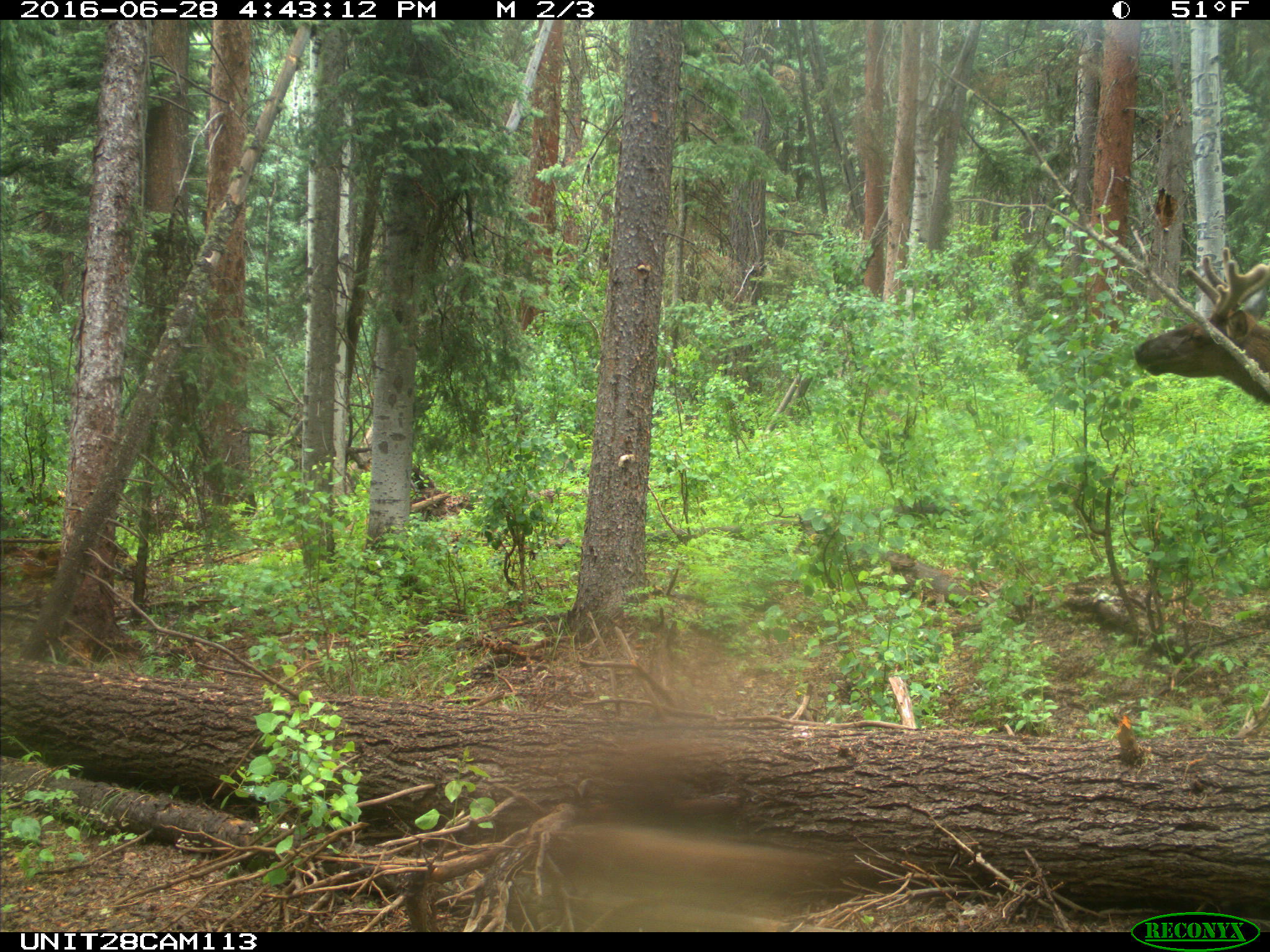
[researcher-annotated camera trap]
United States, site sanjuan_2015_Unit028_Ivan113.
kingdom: Animalia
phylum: Chordata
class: Mammalia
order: Artiodactyla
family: Cervidae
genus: Cervus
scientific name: Cervus elaphus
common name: red deer